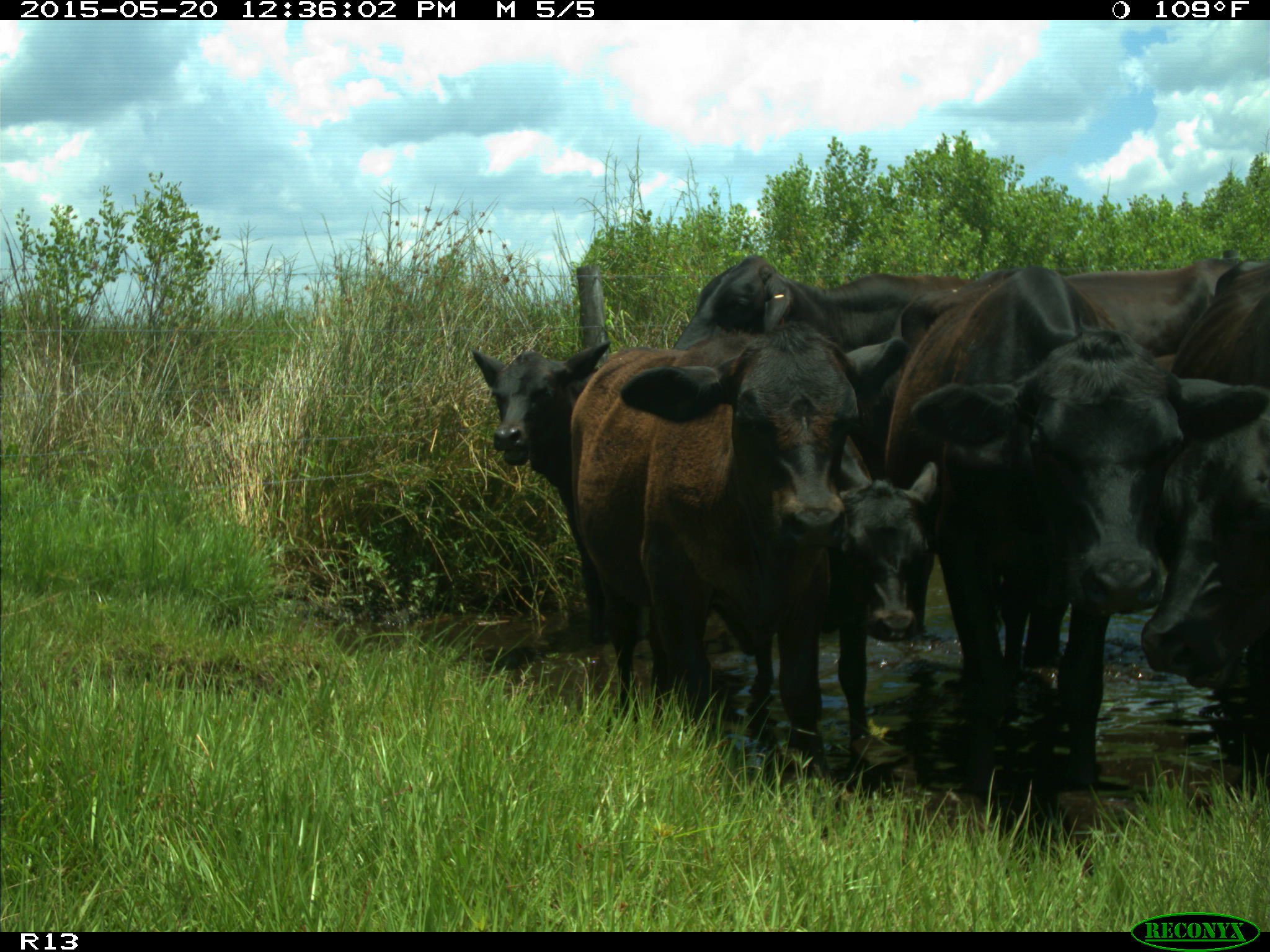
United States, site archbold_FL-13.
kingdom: Animalia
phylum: Chordata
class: Mammalia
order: Artiodactyla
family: Bovidae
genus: Bos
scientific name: Bos taurus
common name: domestic cow